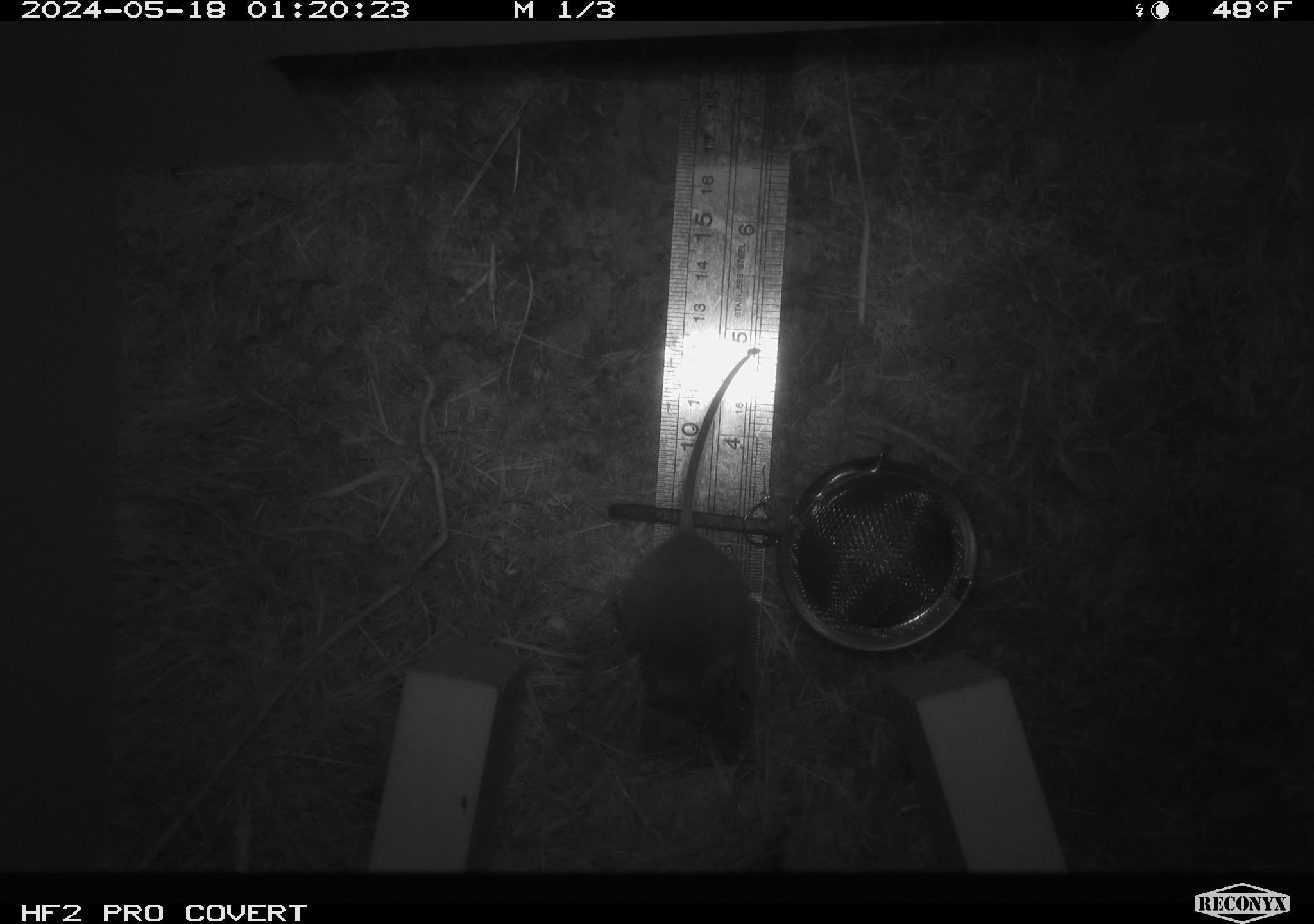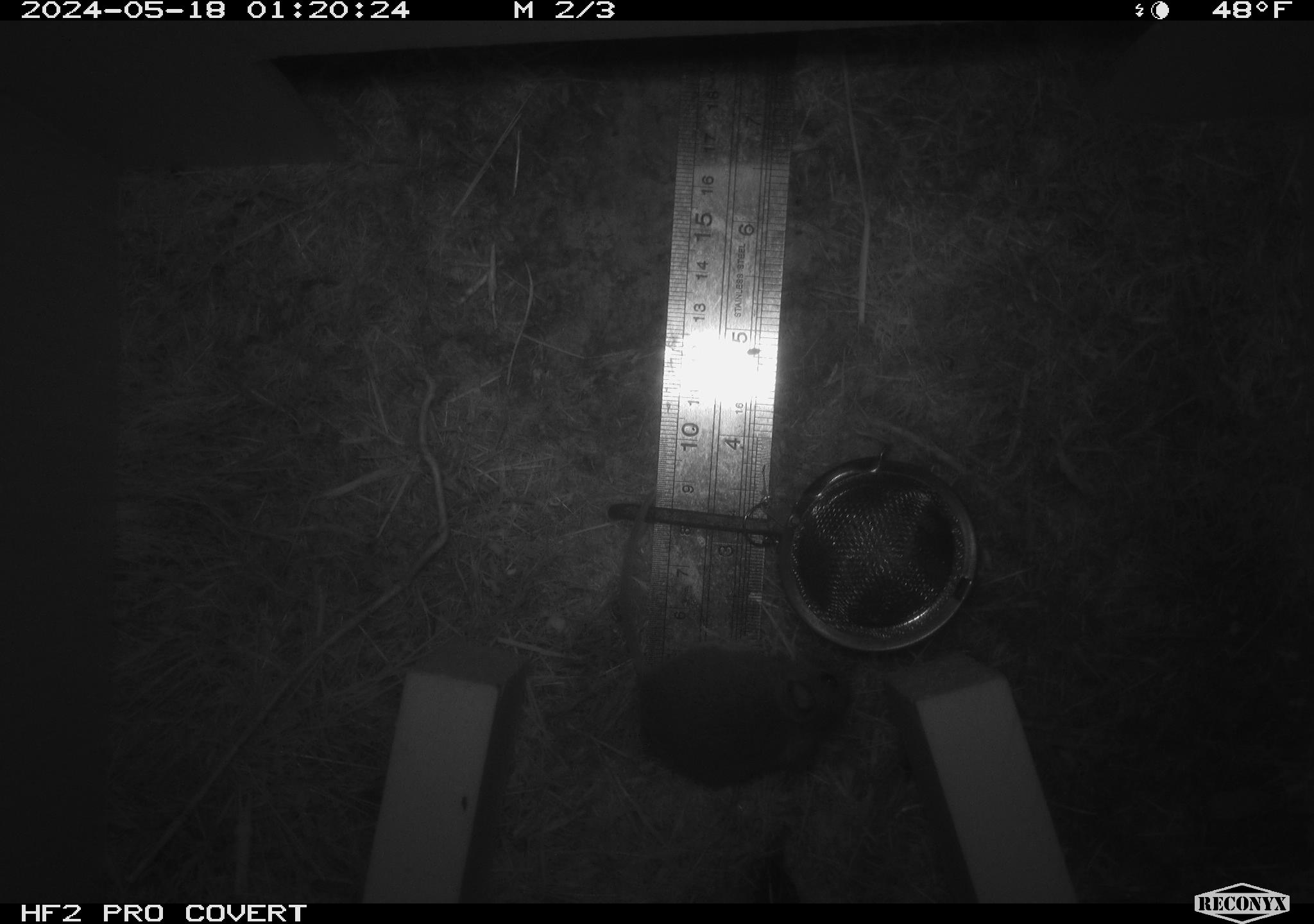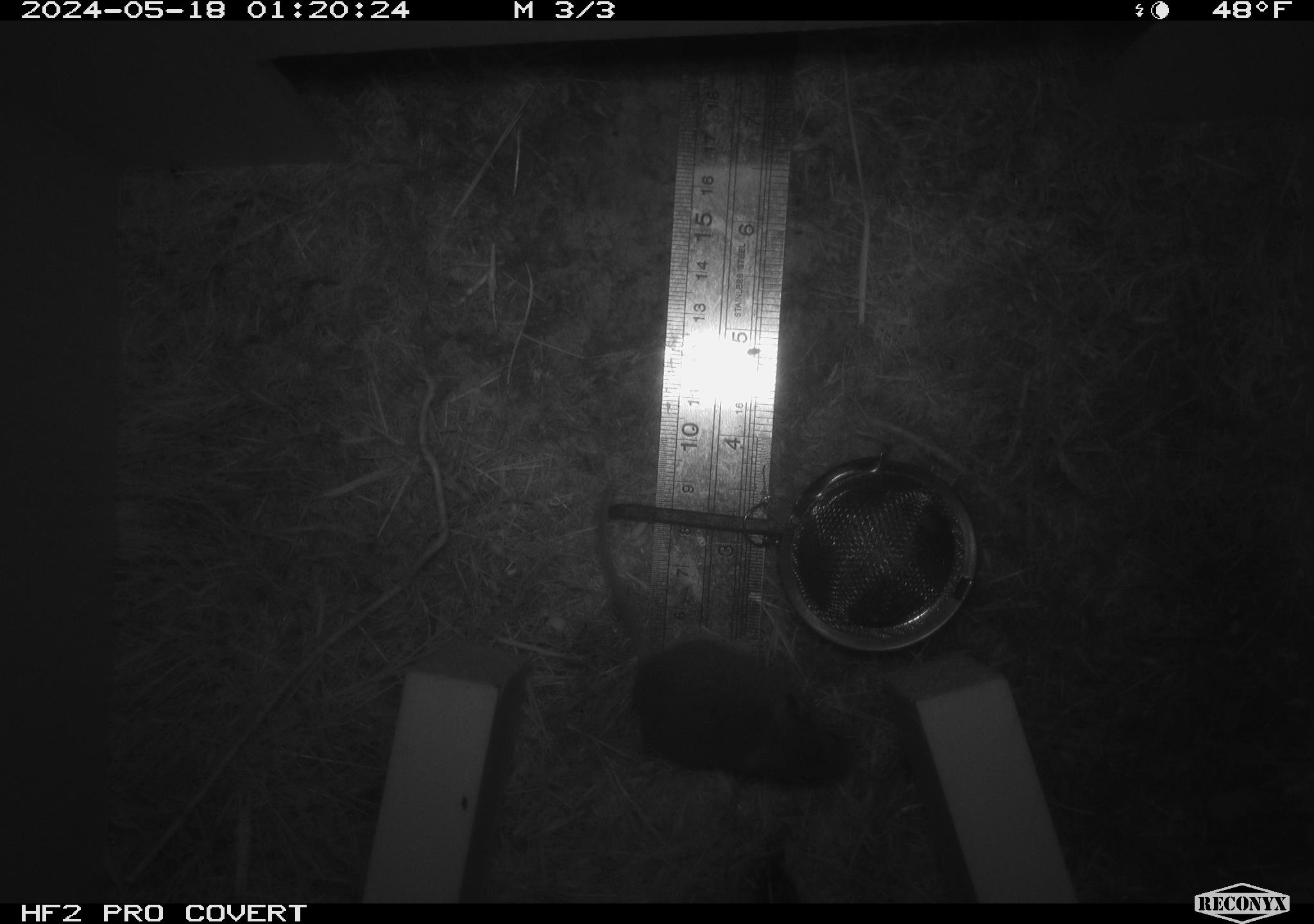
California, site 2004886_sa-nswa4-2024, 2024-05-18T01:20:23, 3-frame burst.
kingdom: Animalia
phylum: Chordata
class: Mammalia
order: Rodentia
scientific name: Rodentia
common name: rodent